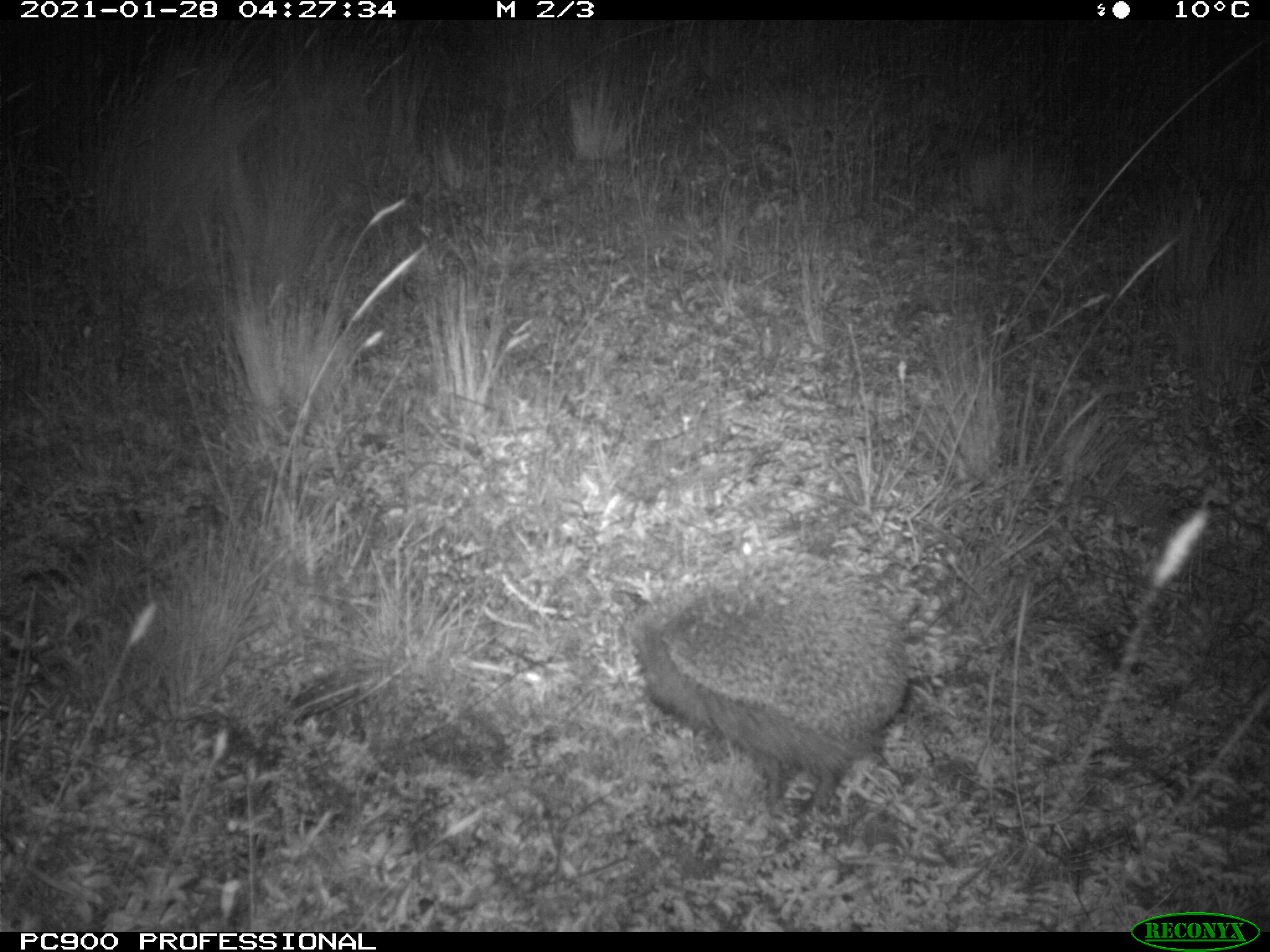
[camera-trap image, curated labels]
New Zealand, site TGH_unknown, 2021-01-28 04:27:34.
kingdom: Animalia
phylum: Chordata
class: Mammalia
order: Eulipotyphla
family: Erinaceidae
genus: Erinaceus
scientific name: Erinaceus europaeus europaeus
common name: european hedgehog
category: hedgehog